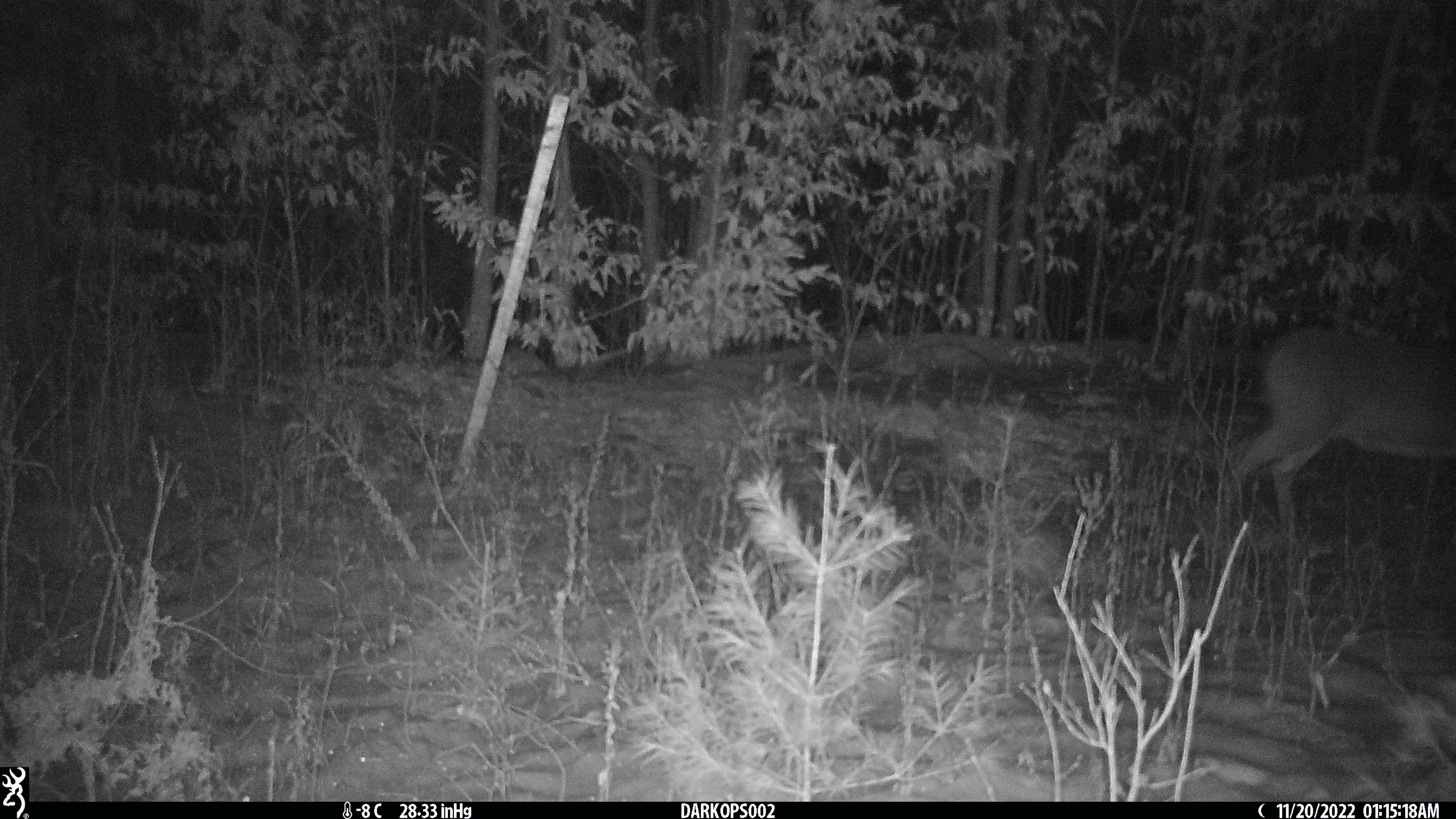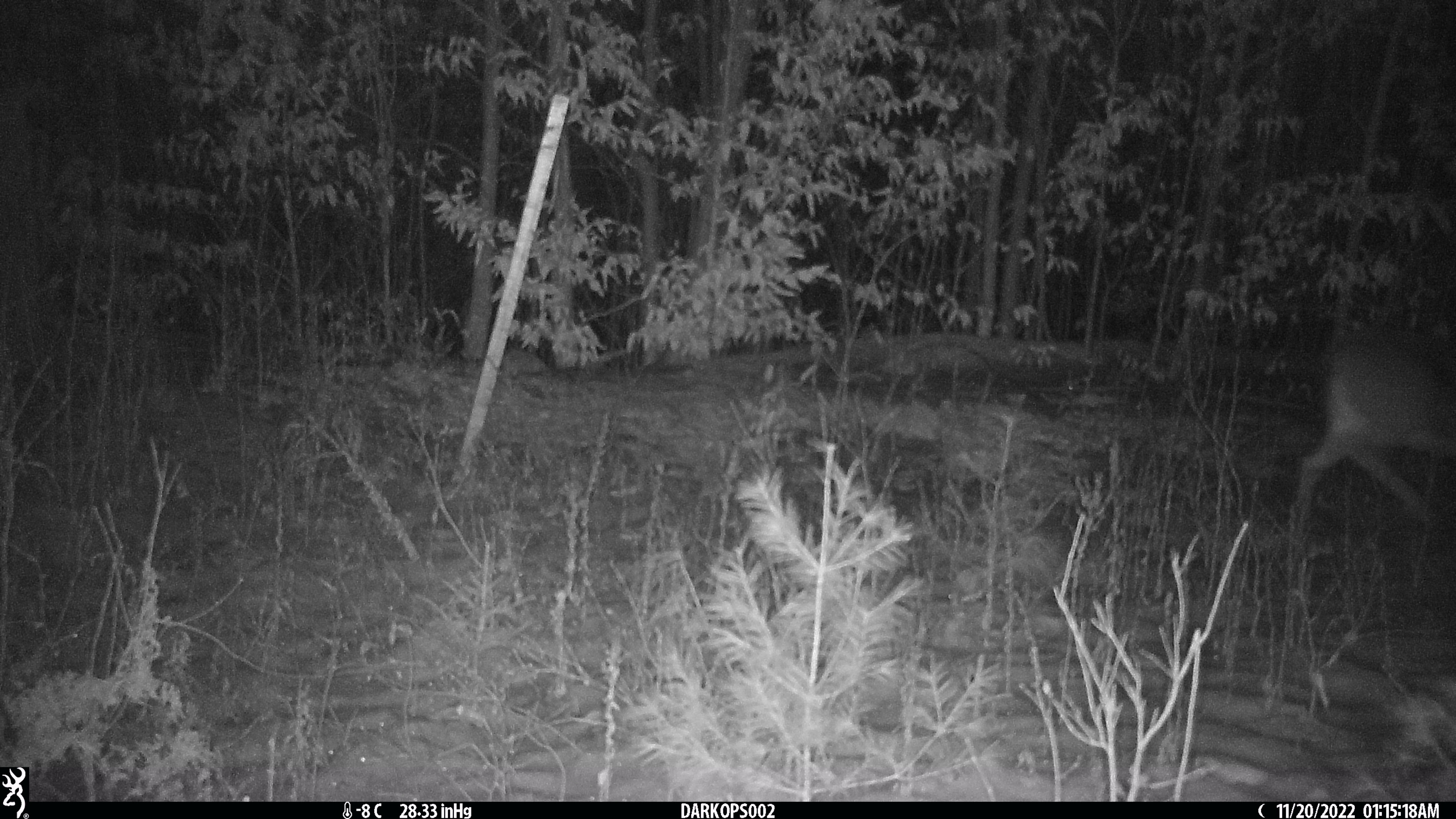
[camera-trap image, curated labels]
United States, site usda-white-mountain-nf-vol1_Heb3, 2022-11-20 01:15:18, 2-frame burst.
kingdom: Animalia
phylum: Chordata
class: Mammalia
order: Artiodactyla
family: Cervidae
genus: Odocoileus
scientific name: Odocoileus virginianus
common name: white-tailed deer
White-tailed deer (Odocoileus virginianus).